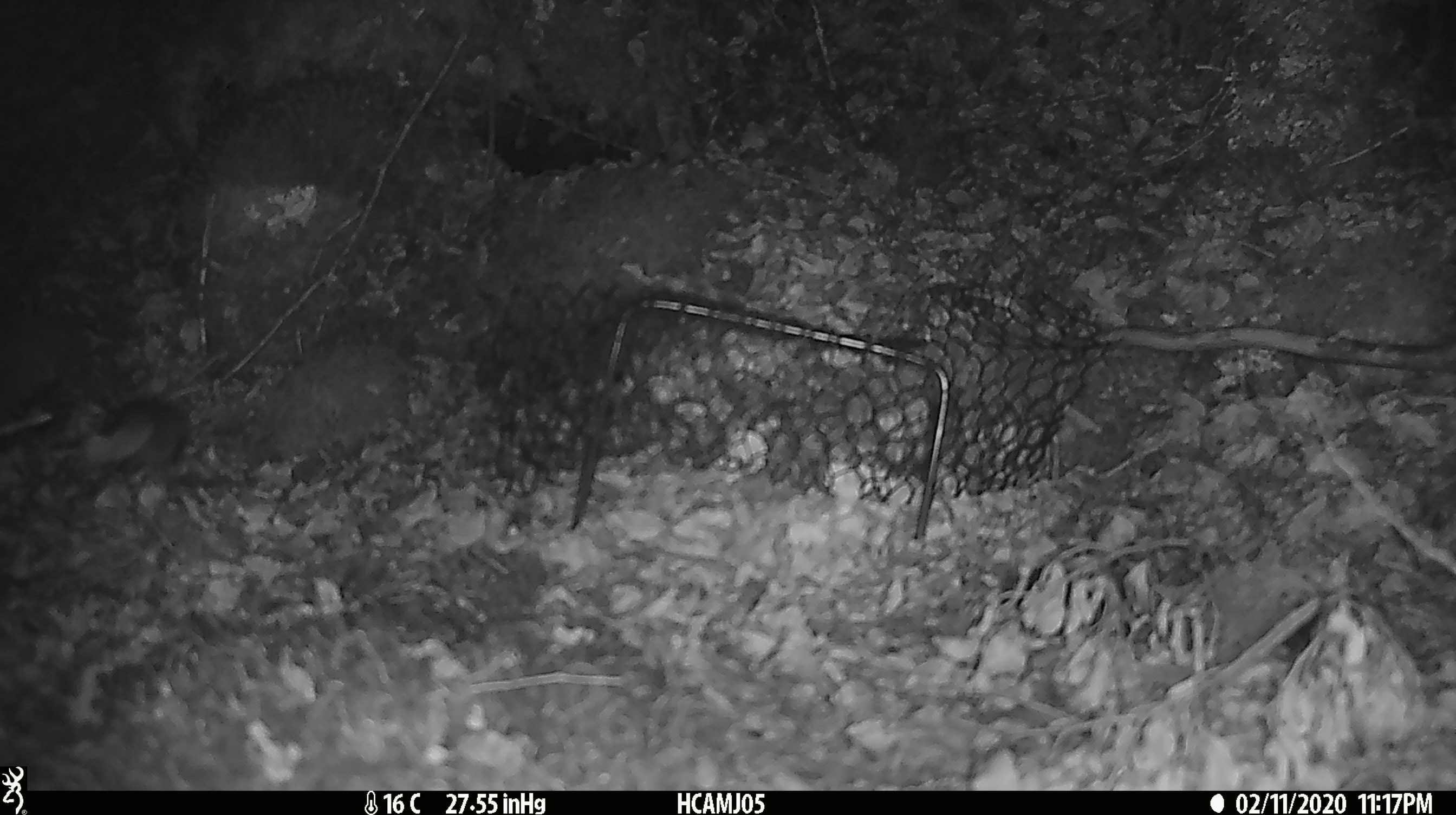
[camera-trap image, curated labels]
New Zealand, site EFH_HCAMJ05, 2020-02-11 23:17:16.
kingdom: Animalia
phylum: Chordata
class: Mammalia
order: Rodentia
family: Muridae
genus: Mus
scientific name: Mus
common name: mouse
Mouse (Mus).